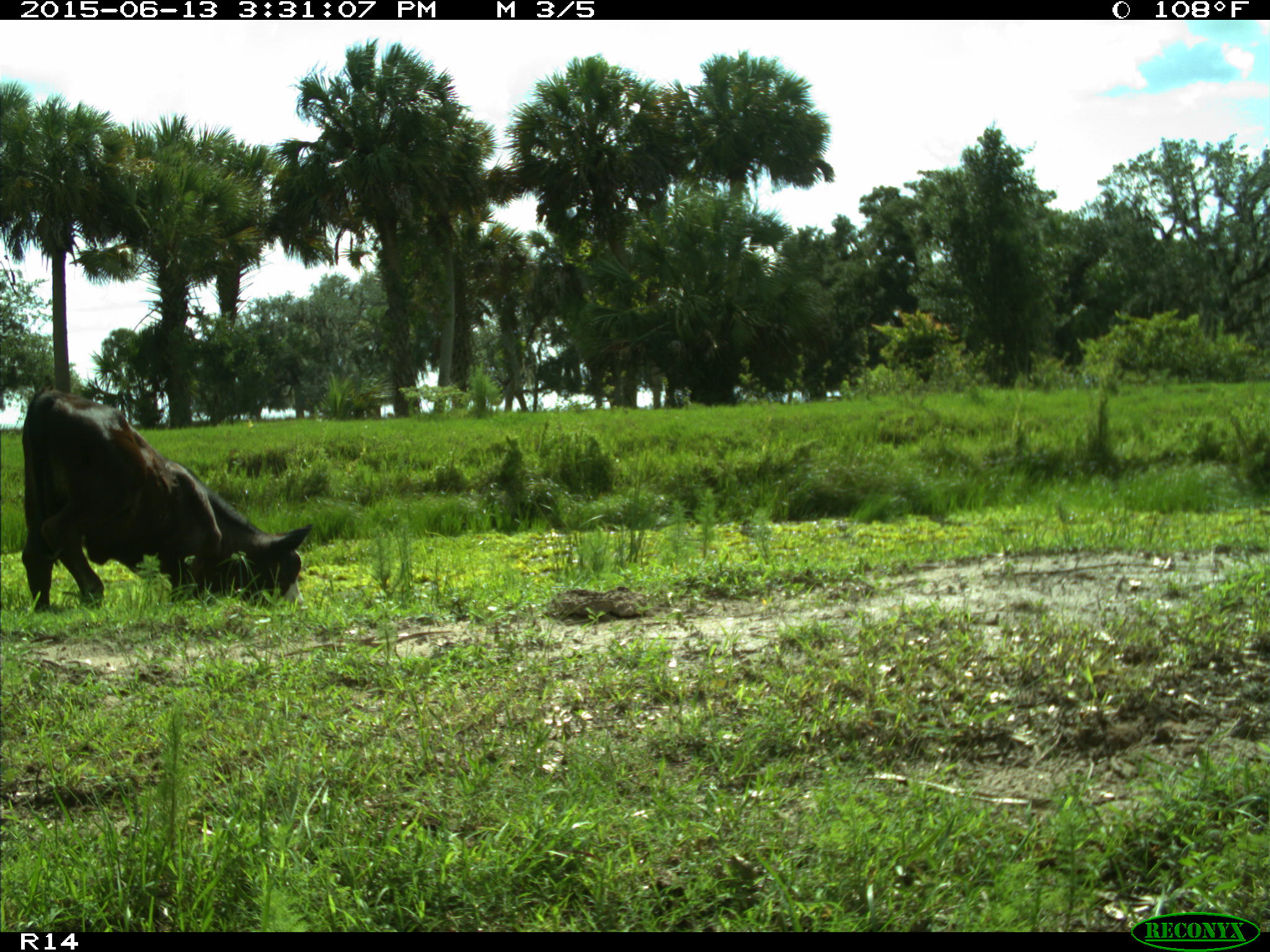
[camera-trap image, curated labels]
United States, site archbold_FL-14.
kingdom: Animalia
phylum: Chordata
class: Mammalia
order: Artiodactyla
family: Bovidae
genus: Bos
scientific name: Bos taurus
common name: domestic cow